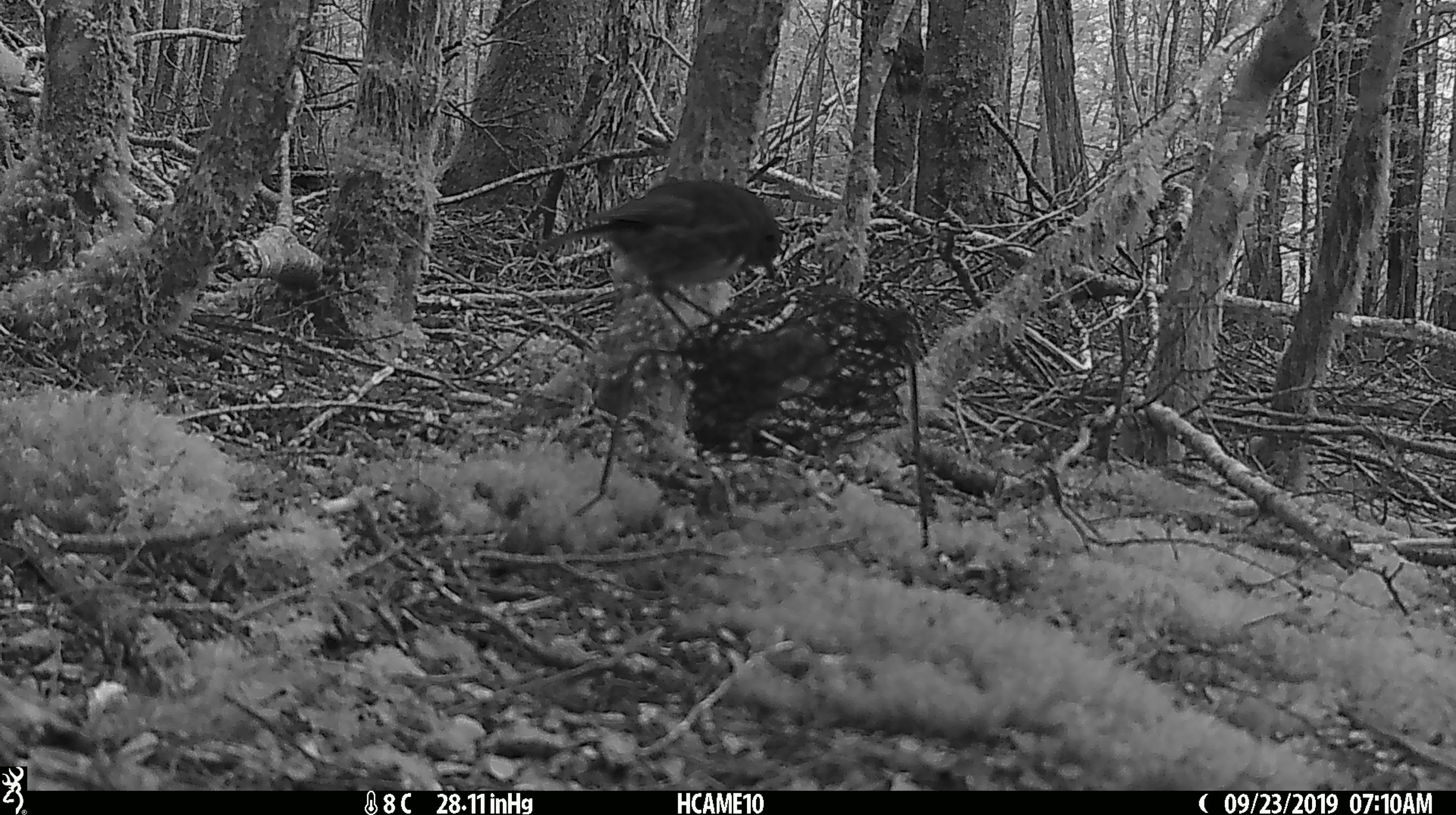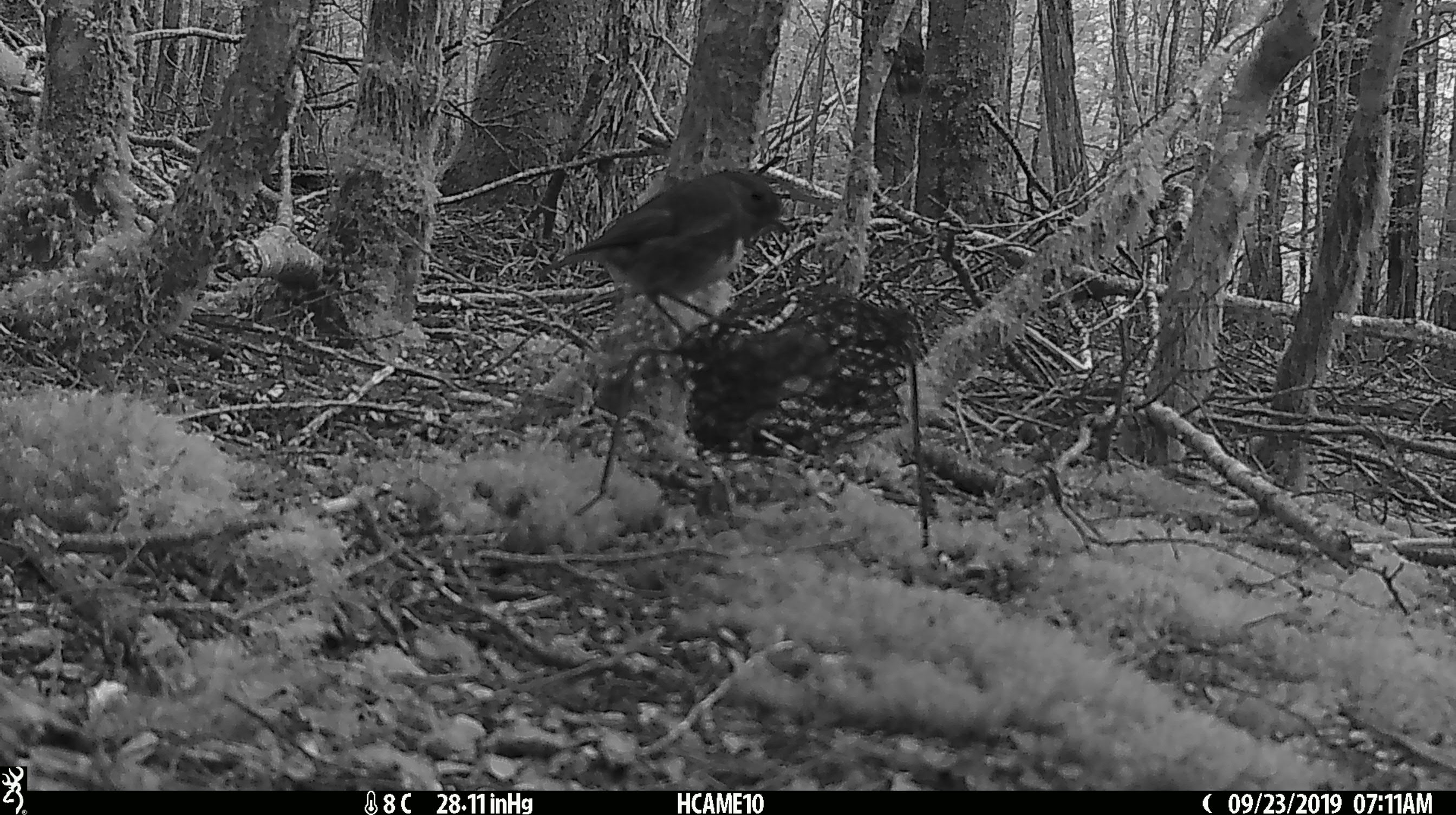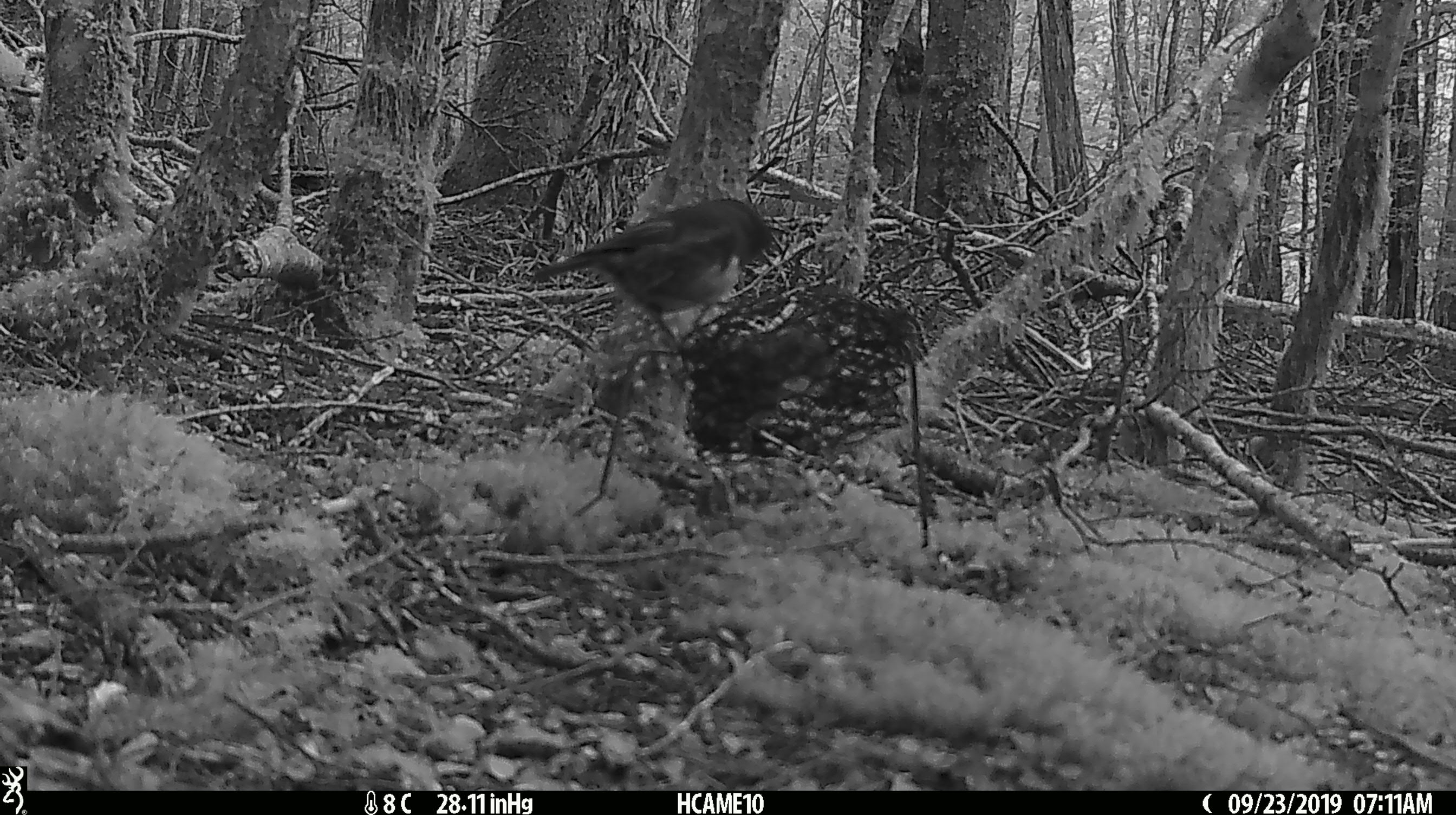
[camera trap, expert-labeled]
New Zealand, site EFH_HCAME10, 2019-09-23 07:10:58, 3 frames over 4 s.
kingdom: Animalia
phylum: Chordata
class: Aves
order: Passeriformes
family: Petroicidae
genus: Petroica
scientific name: Petroica australis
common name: new zealand robin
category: robin